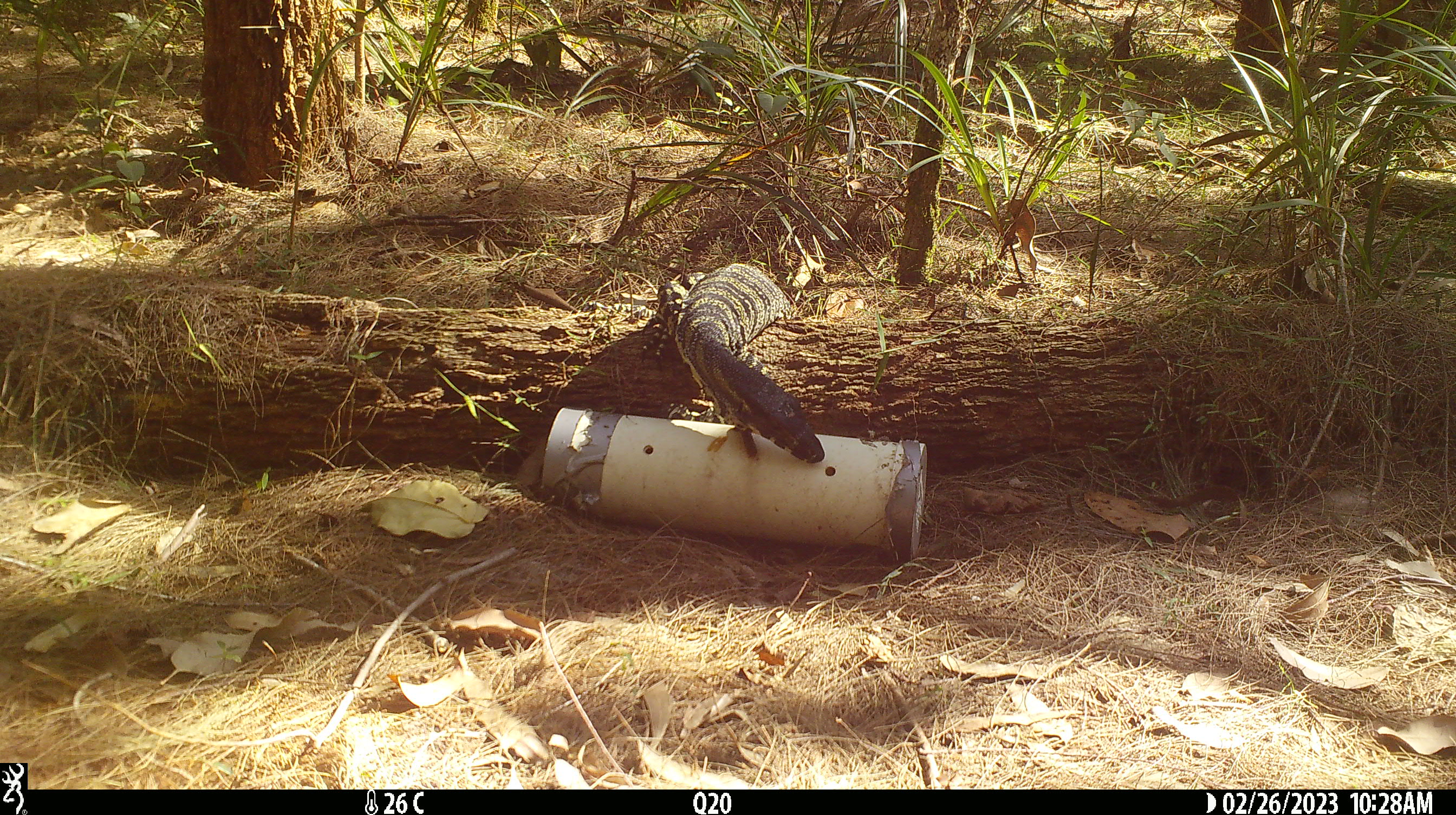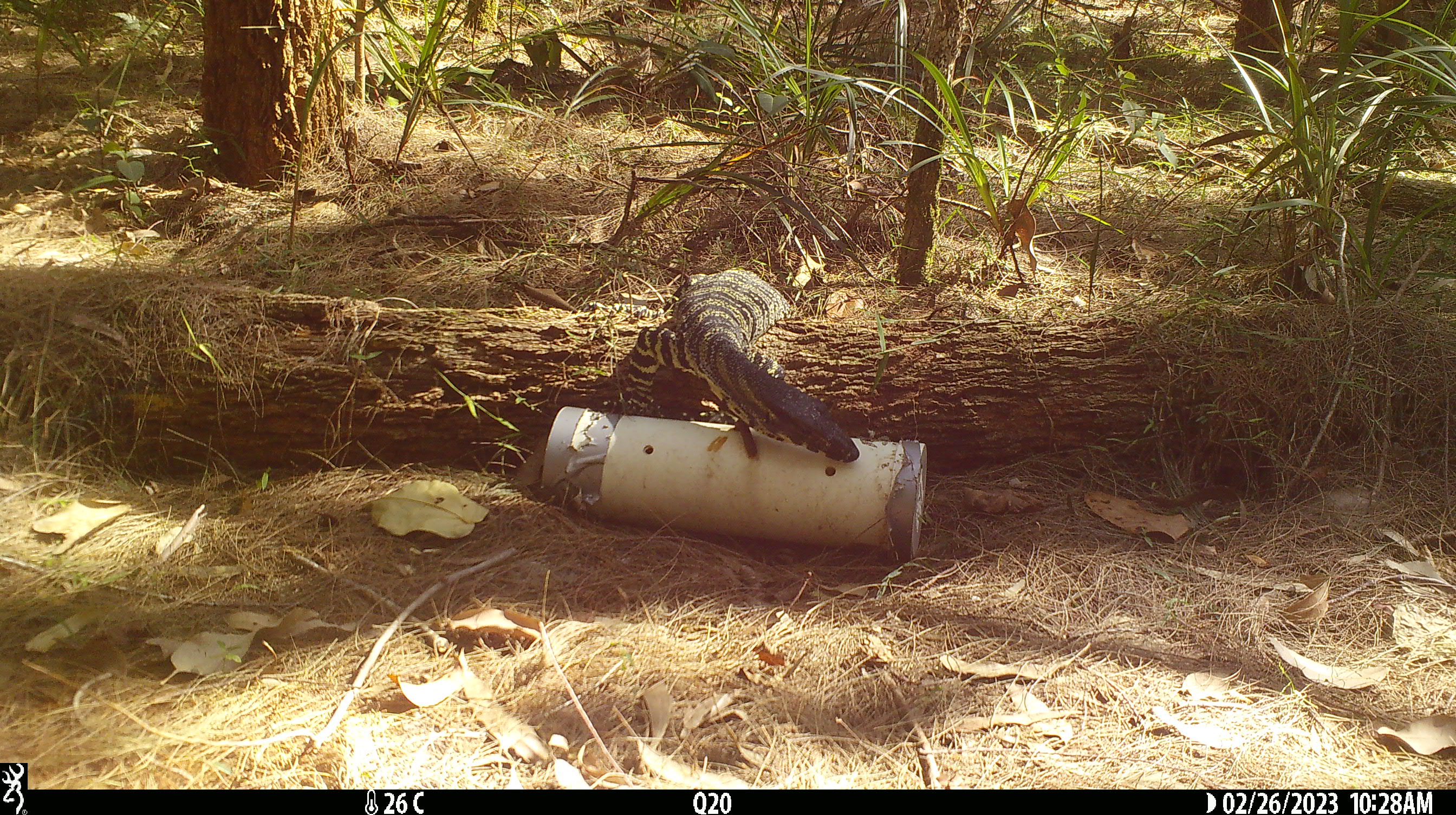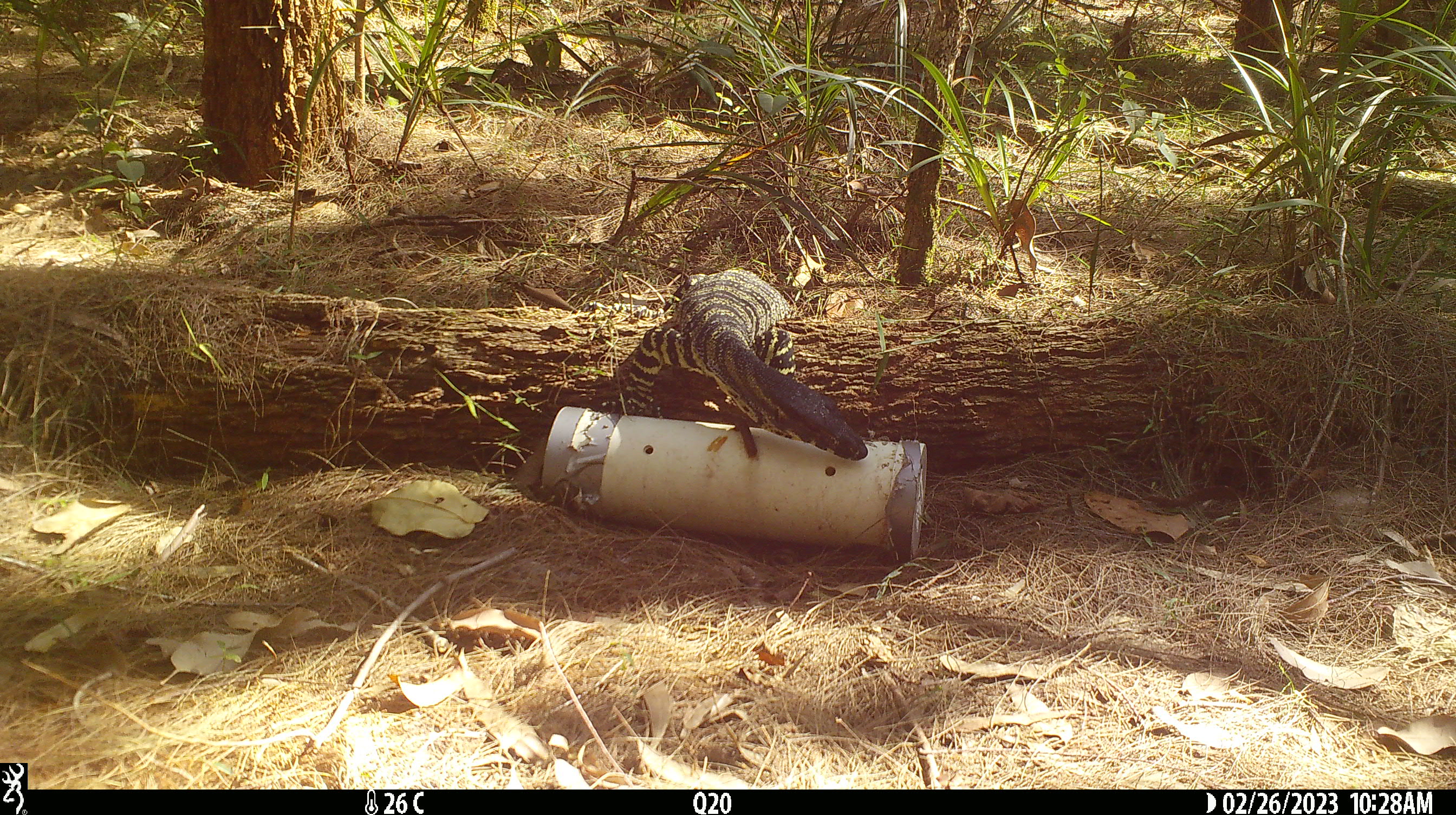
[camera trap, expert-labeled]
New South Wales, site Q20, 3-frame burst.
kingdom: Animalia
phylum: Chordata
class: Reptilia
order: Squamata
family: Varanidae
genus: Varanus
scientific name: Varanus varius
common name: lace monitor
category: goanna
Goanna (lace monitor) (Varanus varius).